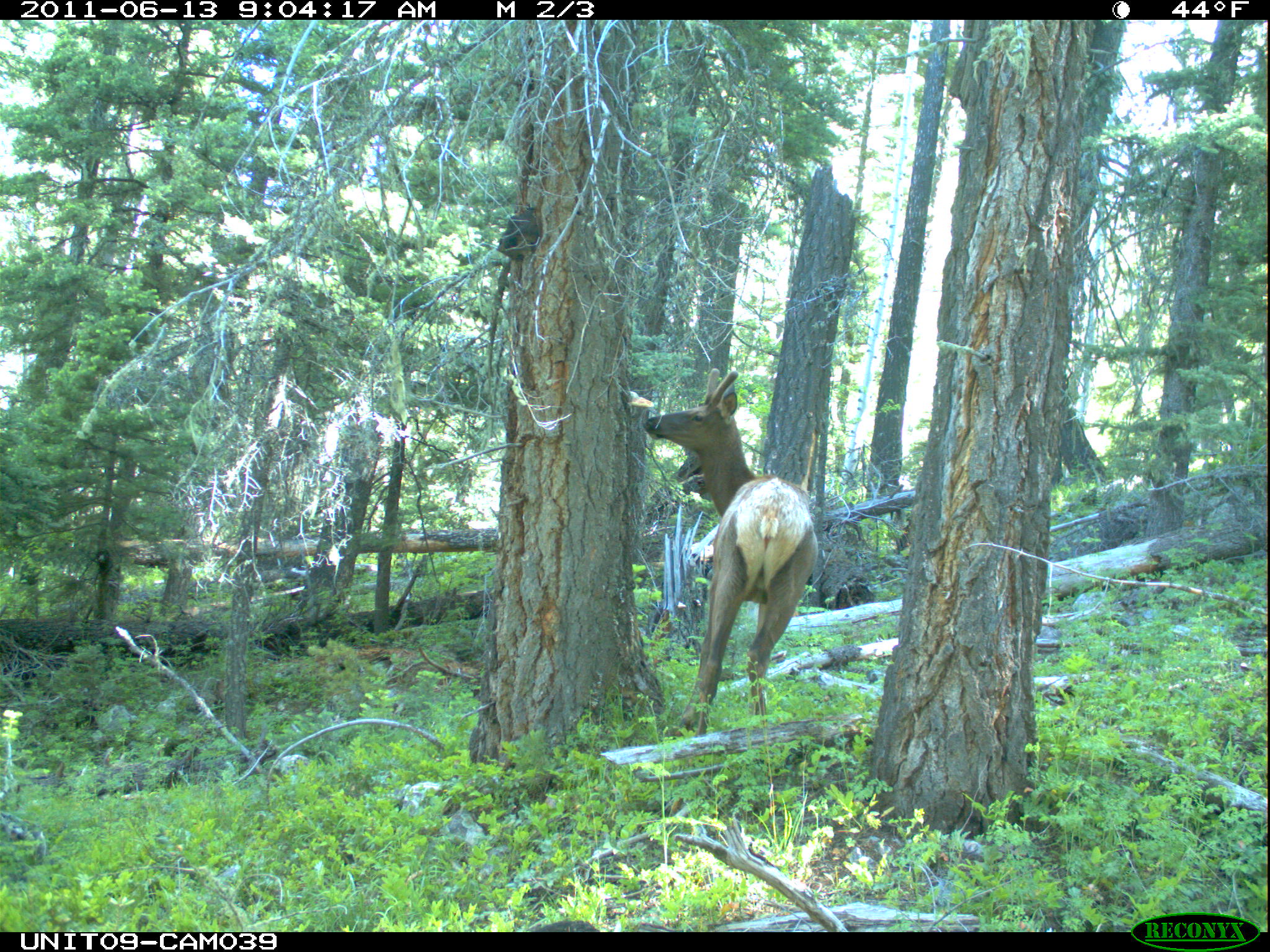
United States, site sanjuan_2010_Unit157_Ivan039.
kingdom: Animalia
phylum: Chordata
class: Mammalia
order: Artiodactyla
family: Cervidae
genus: Cervus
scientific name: Cervus elaphus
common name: red deer